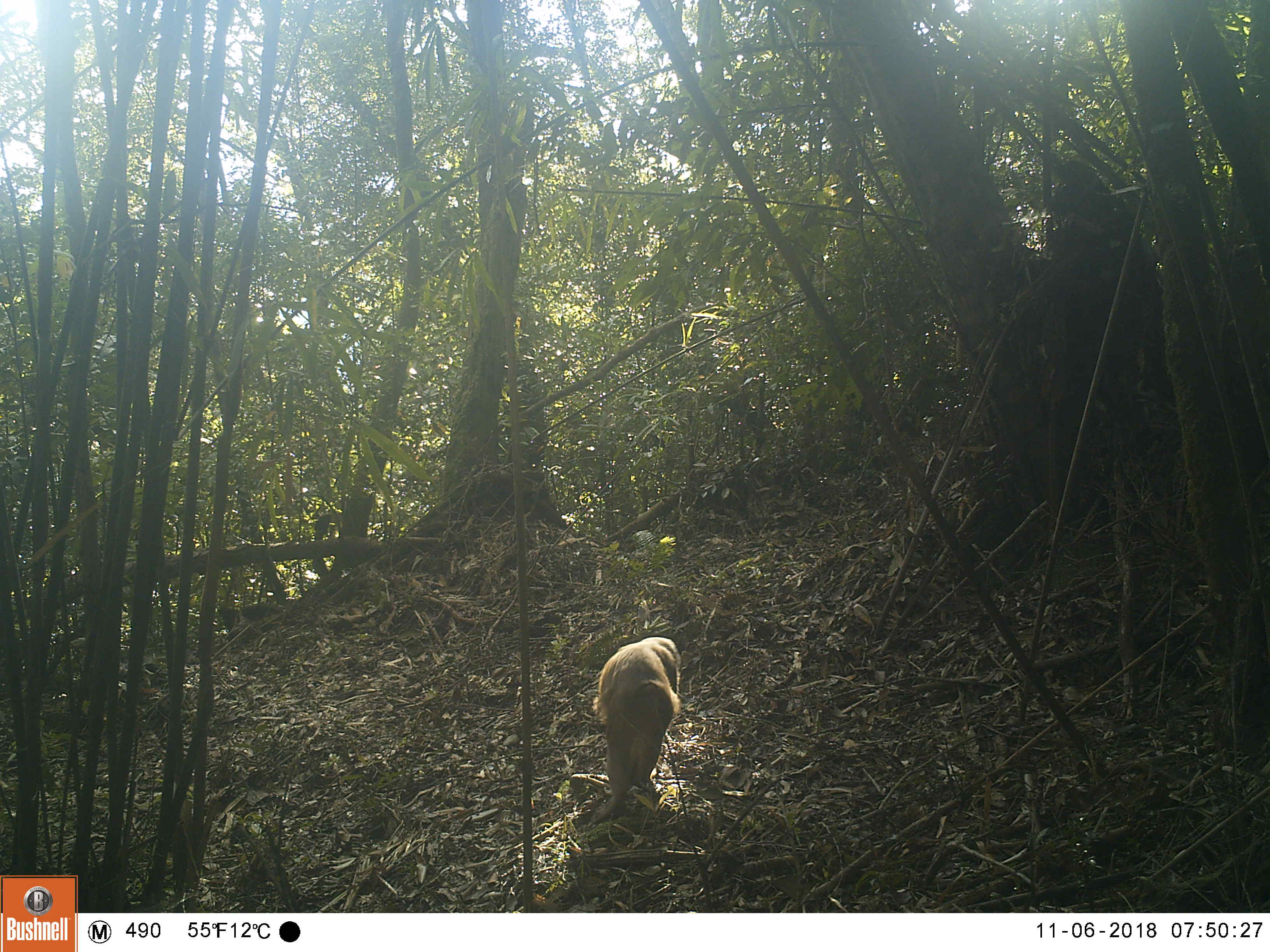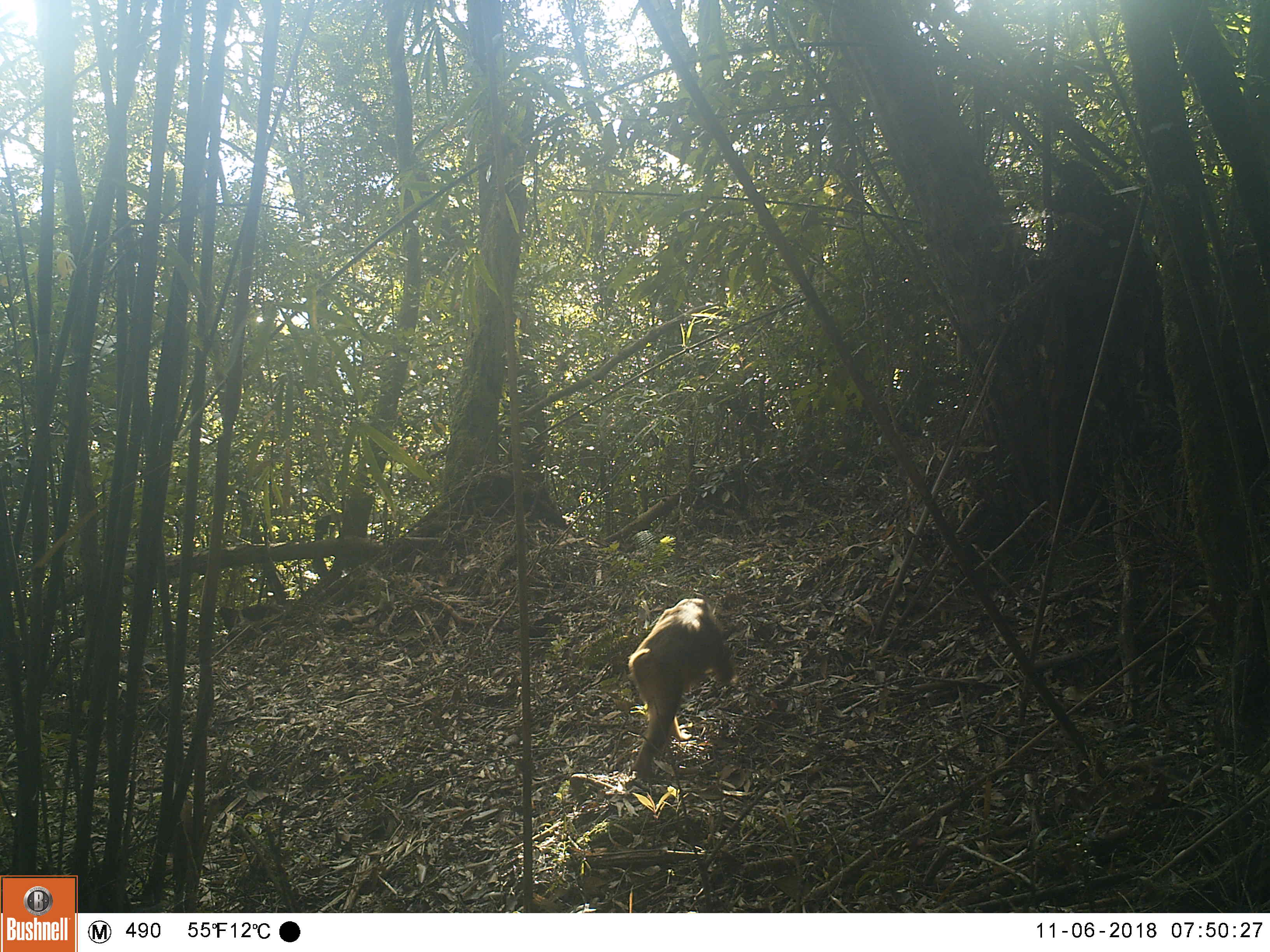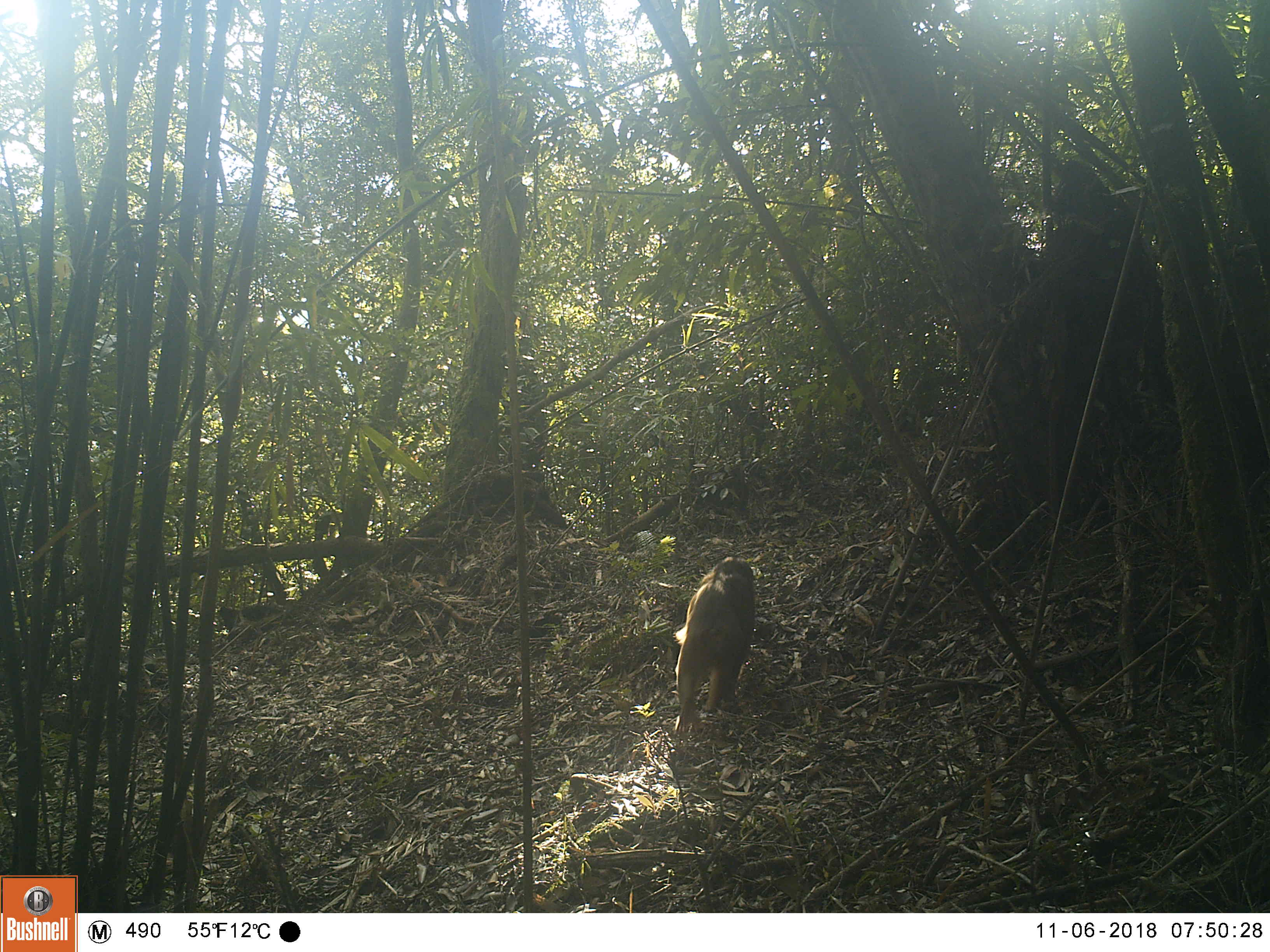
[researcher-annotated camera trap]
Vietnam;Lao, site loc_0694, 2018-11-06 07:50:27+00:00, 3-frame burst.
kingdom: Animalia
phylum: Chordata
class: Mammalia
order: Primates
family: Cercopithecidae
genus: Macaca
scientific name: Macaca arctoides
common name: stump-tailed macaque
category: stump tailed macaque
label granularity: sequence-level